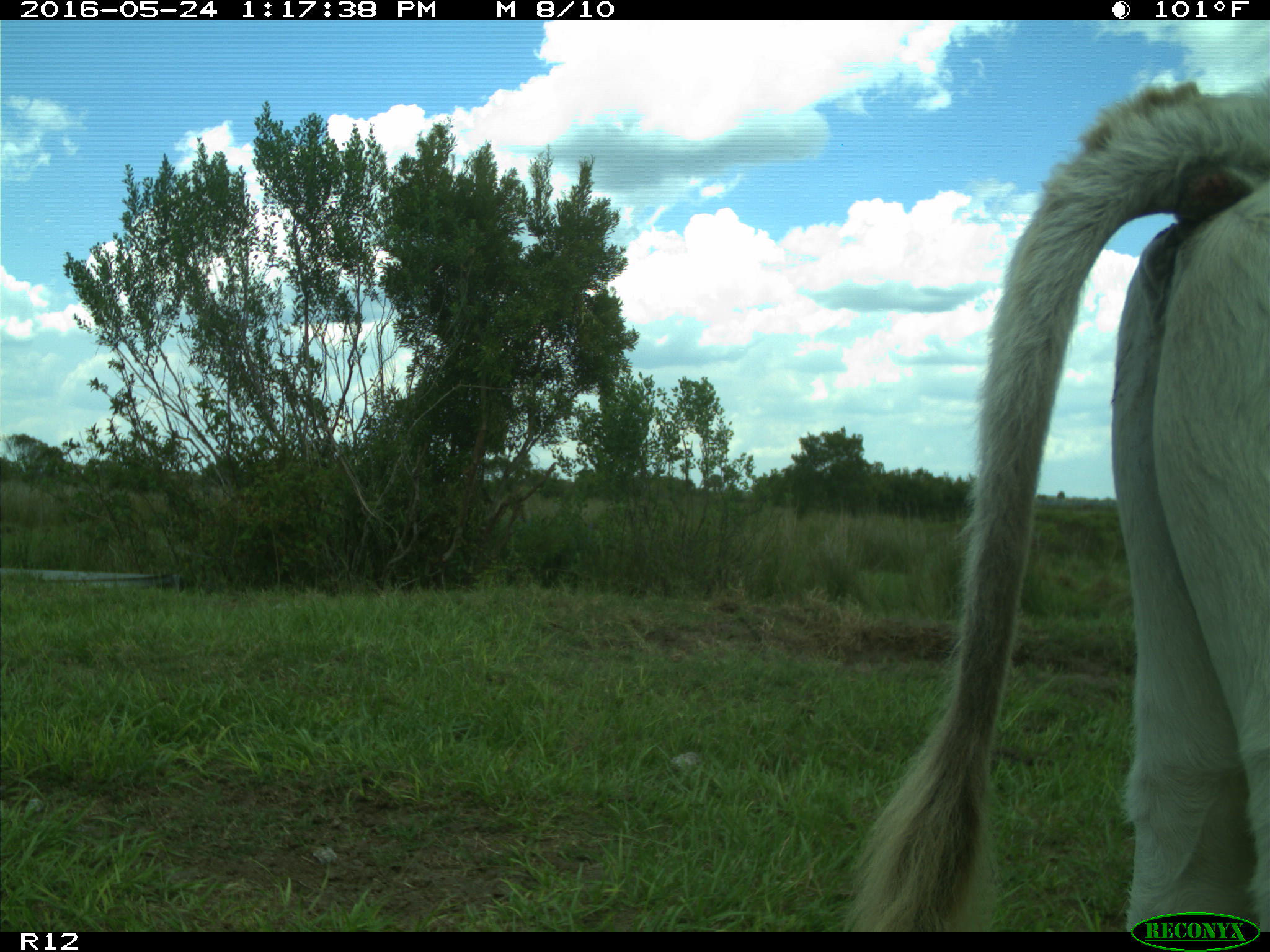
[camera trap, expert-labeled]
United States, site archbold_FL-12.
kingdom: Animalia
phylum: Chordata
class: Mammalia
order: Artiodactyla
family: Bovidae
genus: Bos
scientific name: Bos taurus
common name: domestic cow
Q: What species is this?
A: Bos taurus (domestic cow).